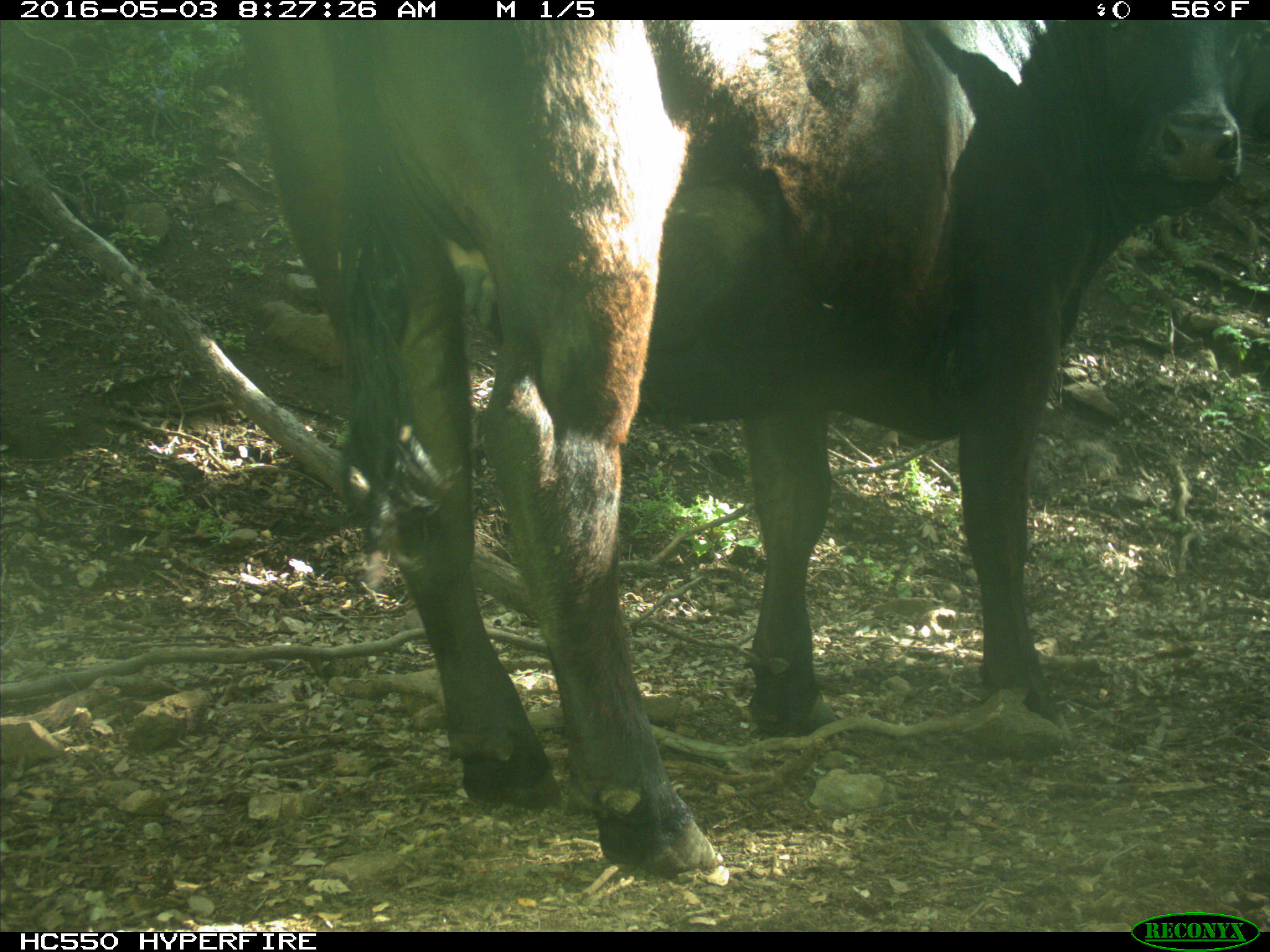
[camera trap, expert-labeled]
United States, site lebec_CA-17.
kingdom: Animalia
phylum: Chordata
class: Mammalia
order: Artiodactyla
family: Bovidae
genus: Bos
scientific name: Bos taurus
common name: domestic cow